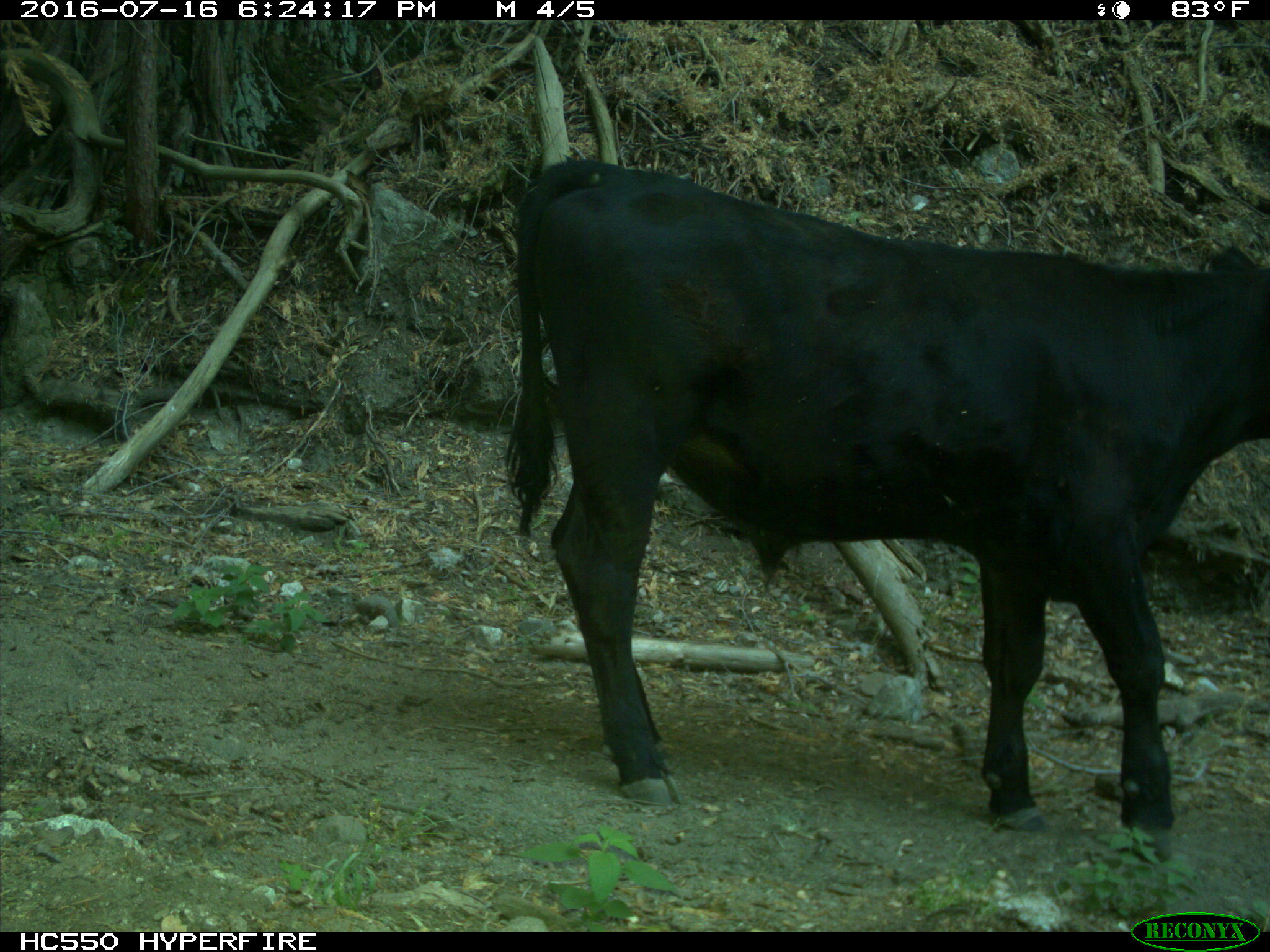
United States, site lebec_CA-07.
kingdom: Animalia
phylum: Chordata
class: Mammalia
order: Artiodactyla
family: Bovidae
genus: Bos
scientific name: Bos taurus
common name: domestic cow